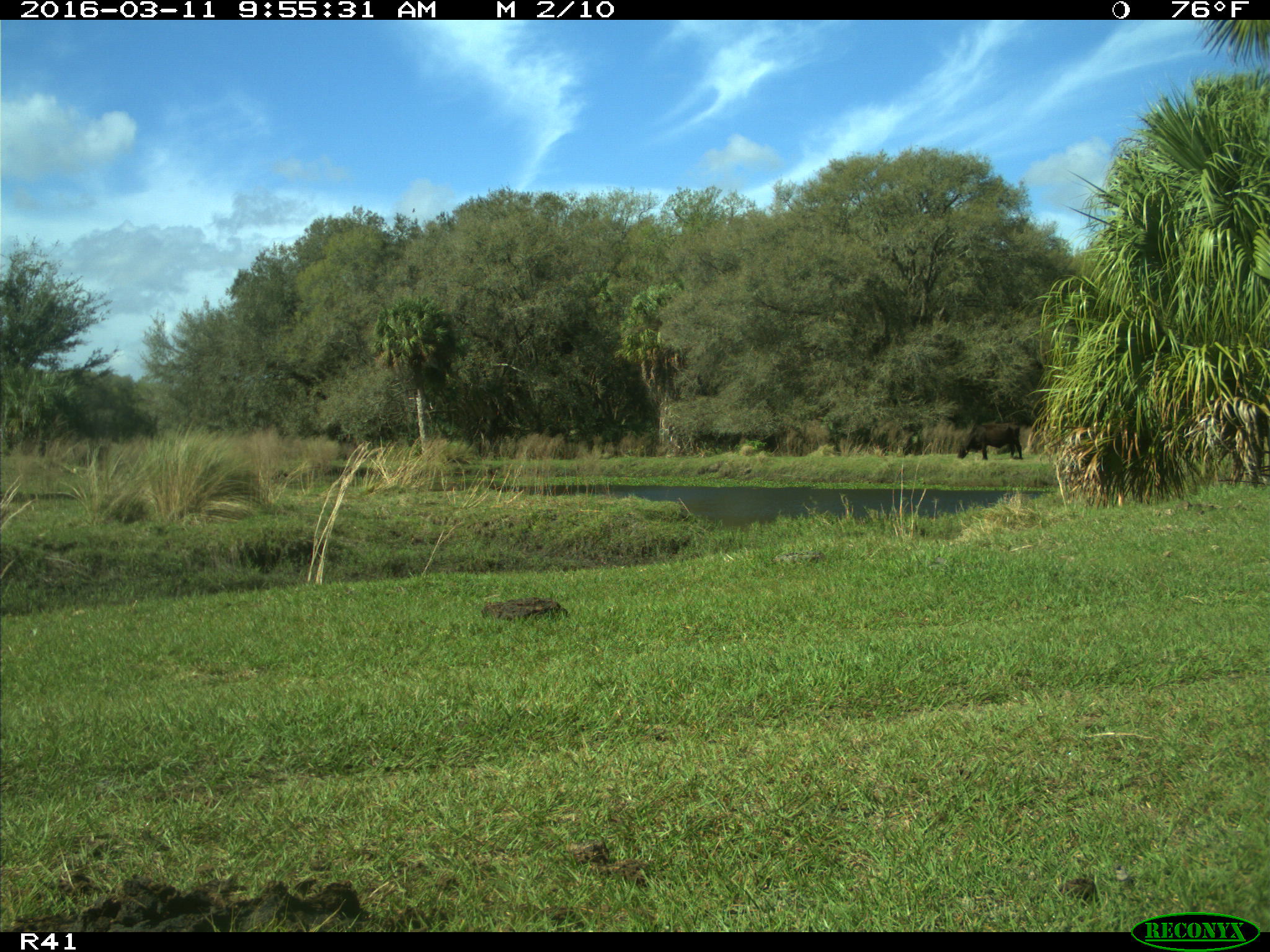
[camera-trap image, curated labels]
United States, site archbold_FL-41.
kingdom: Animalia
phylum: Chordata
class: Mammalia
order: Artiodactyla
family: Bovidae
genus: Bos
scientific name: Bos taurus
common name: domestic cow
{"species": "Bos taurus (domestic cow)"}